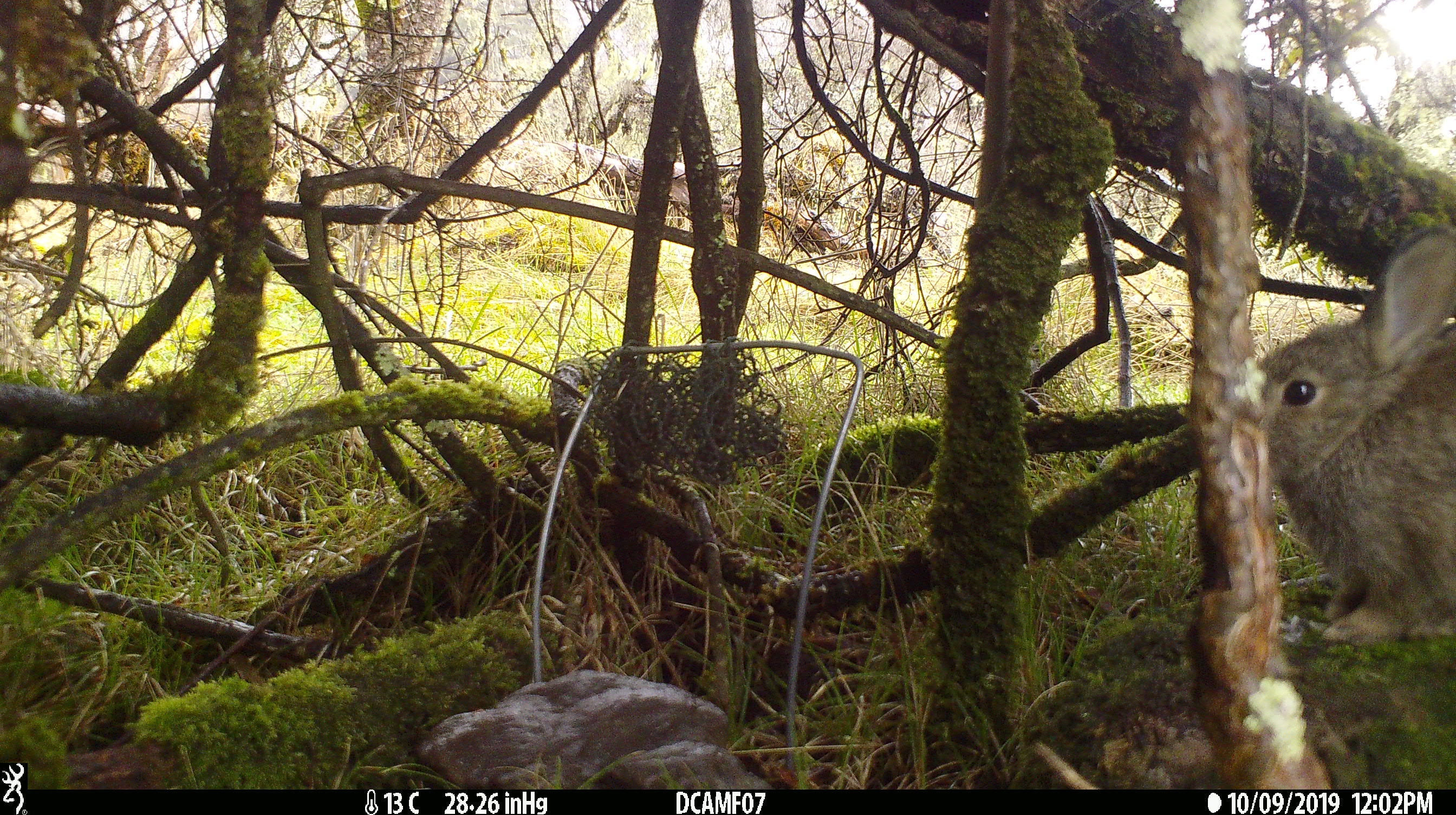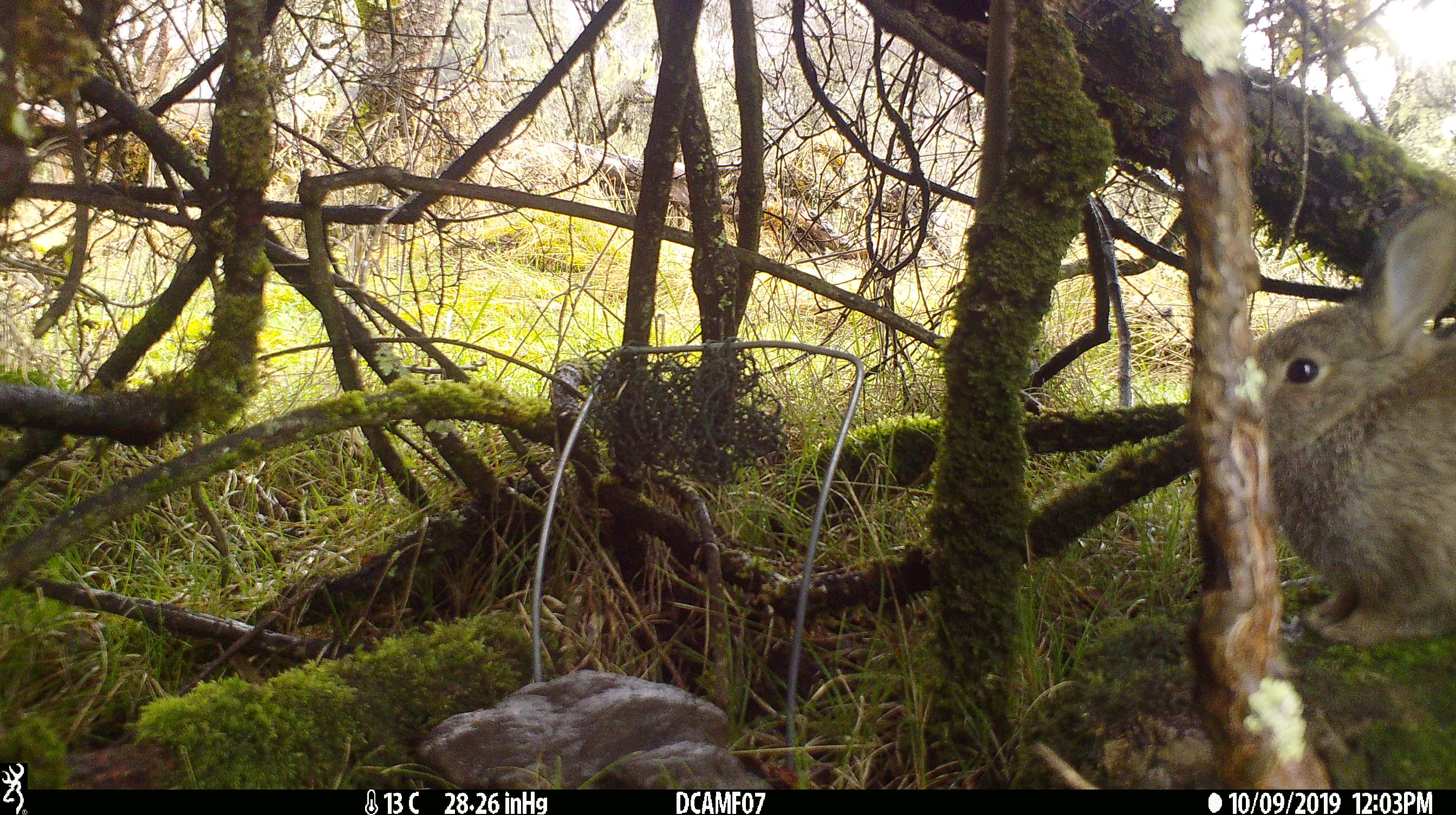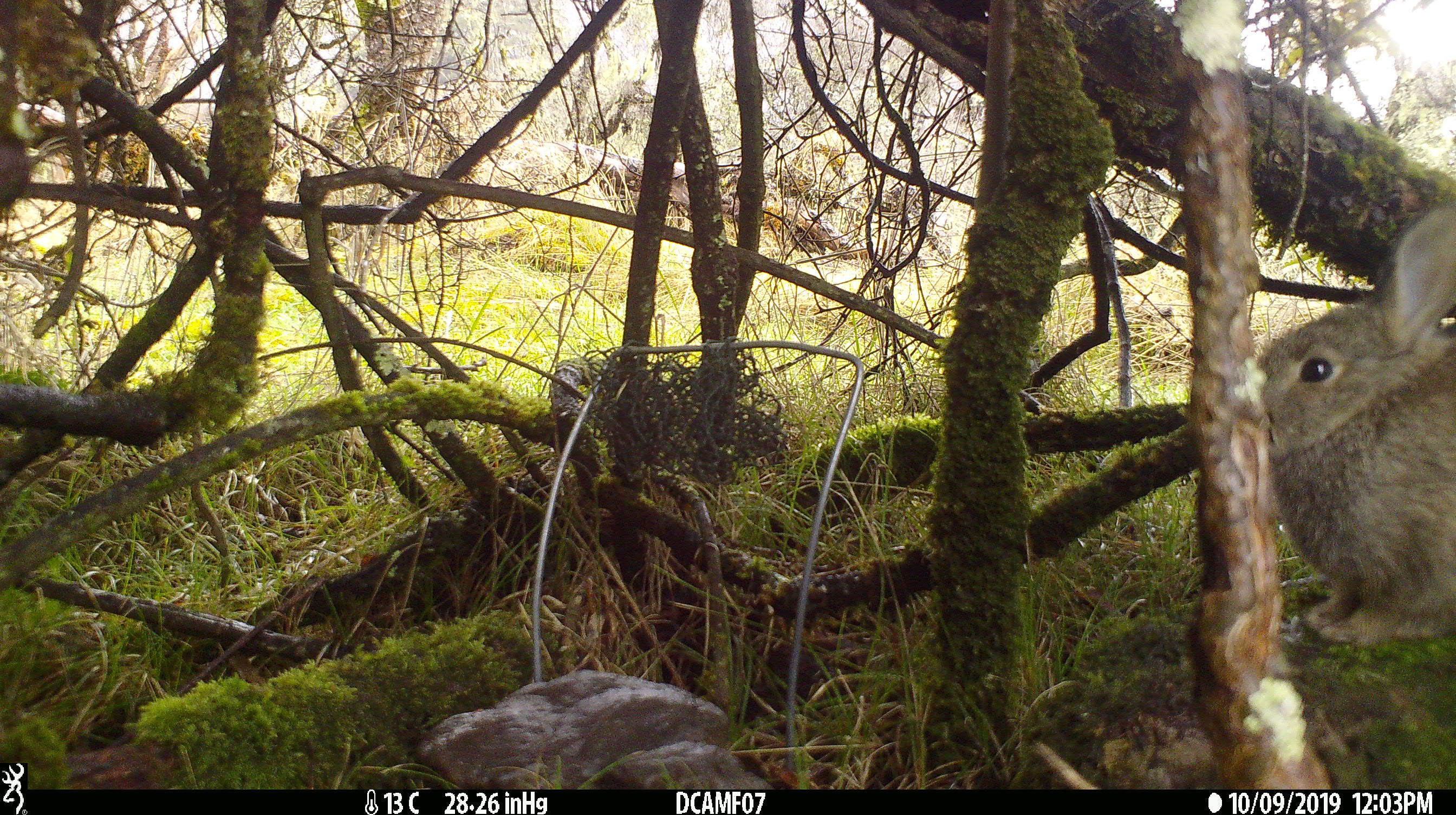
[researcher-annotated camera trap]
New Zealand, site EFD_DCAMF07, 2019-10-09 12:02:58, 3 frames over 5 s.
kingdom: Animalia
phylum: Chordata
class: Mammalia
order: Lagomorpha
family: Leporidae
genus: Oryctolagus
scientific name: Oryctolagus cuniculus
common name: european rabbit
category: rabbit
Rabbit (european rabbit) (Oryctolagus cuniculus).